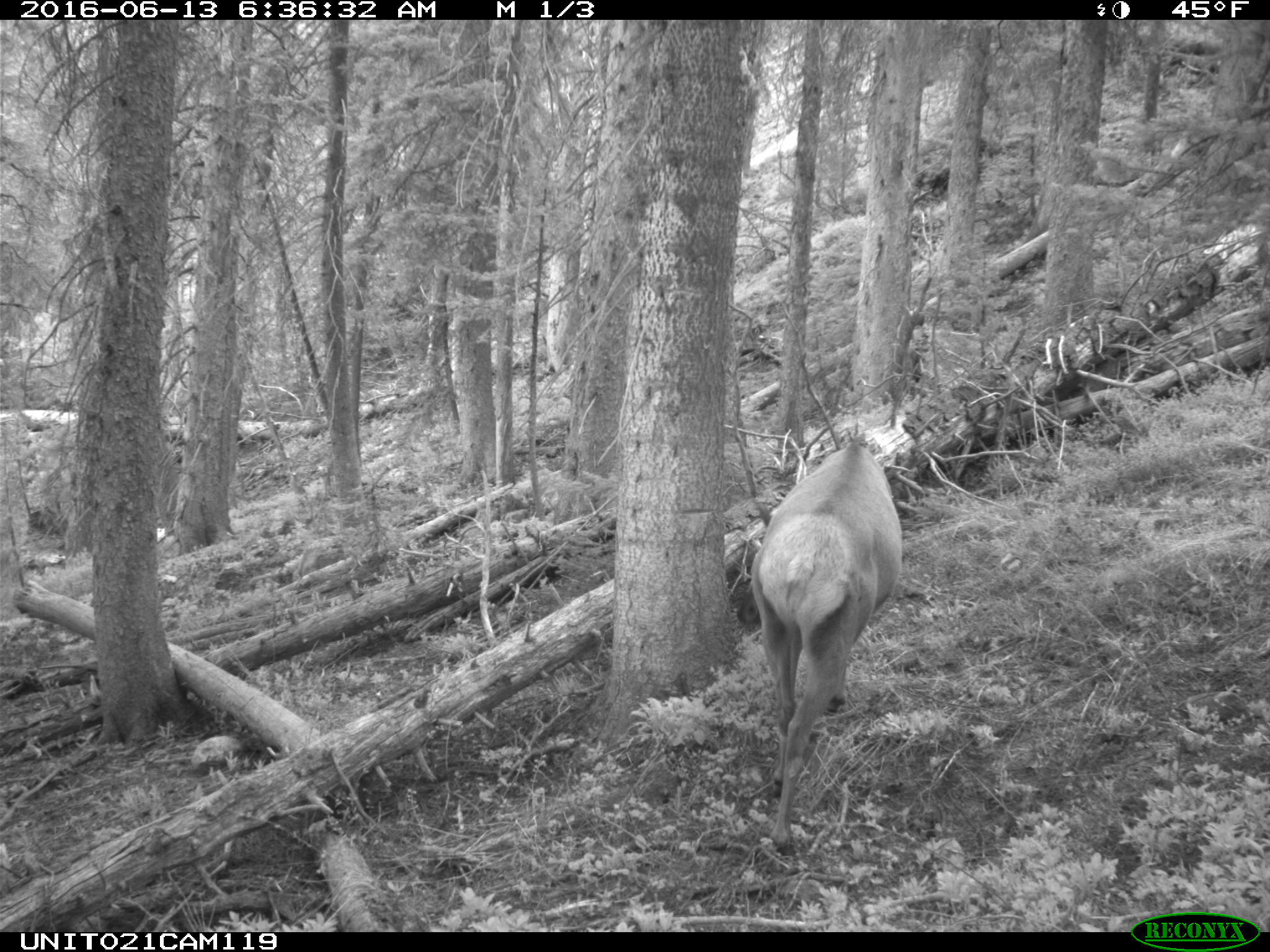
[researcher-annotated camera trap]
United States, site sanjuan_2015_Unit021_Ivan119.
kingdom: Animalia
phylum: Chordata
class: Mammalia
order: Artiodactyla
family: Cervidae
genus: Cervus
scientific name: Cervus elaphus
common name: red deer